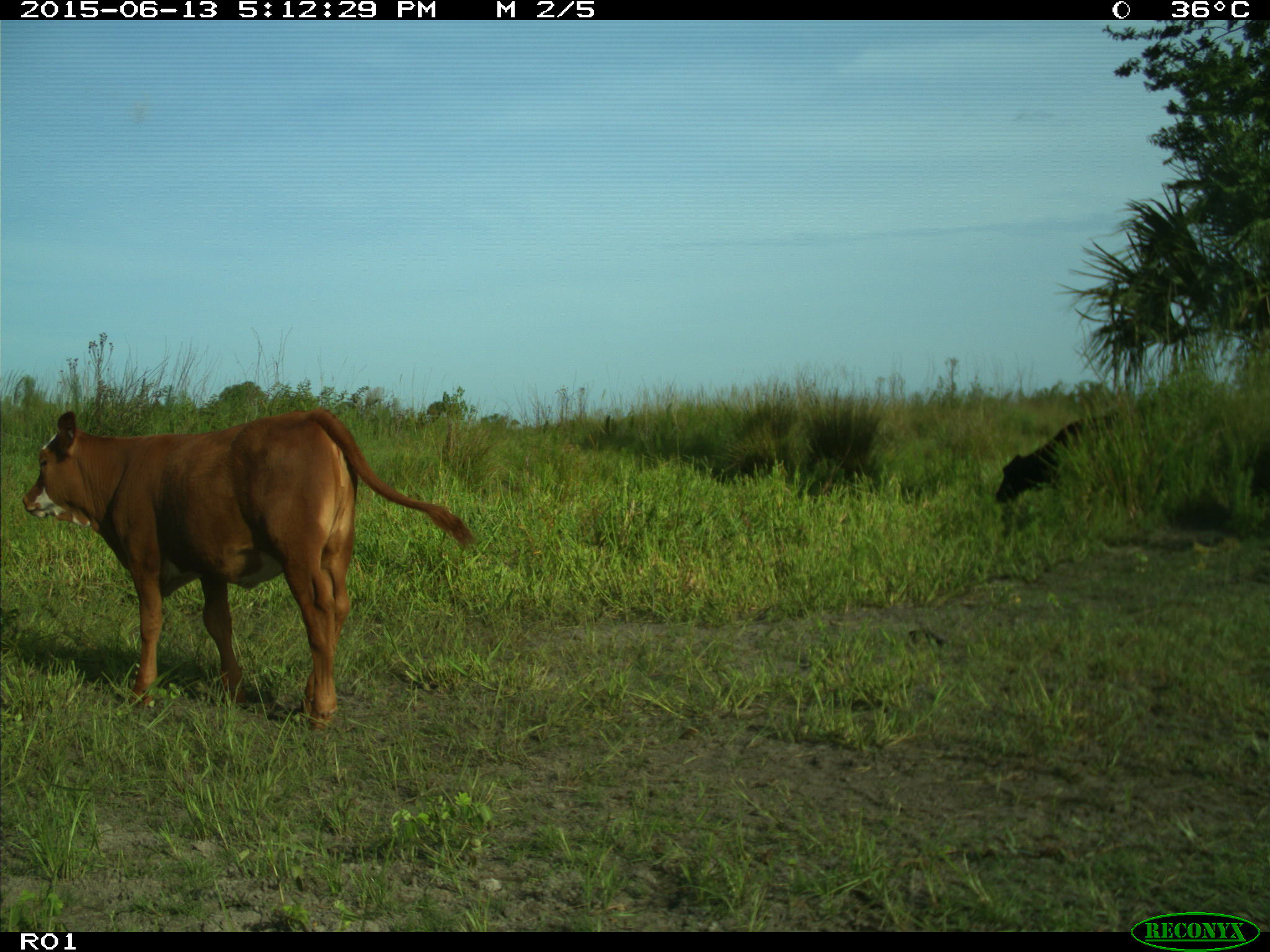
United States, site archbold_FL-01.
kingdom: Animalia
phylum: Chordata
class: Mammalia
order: Artiodactyla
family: Bovidae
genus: Bos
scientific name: Bos taurus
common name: domestic cow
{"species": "Bos taurus (domestic cow)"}